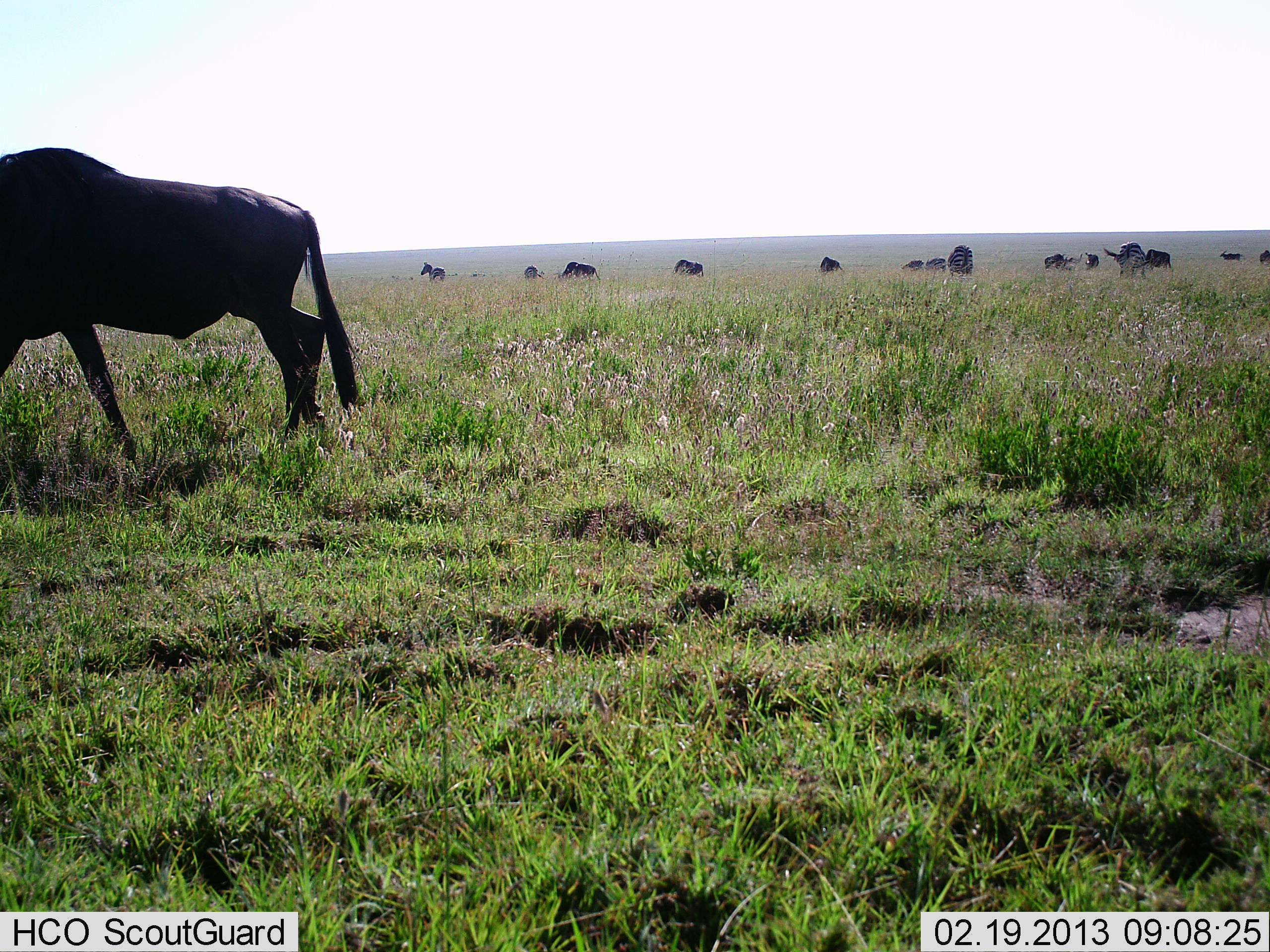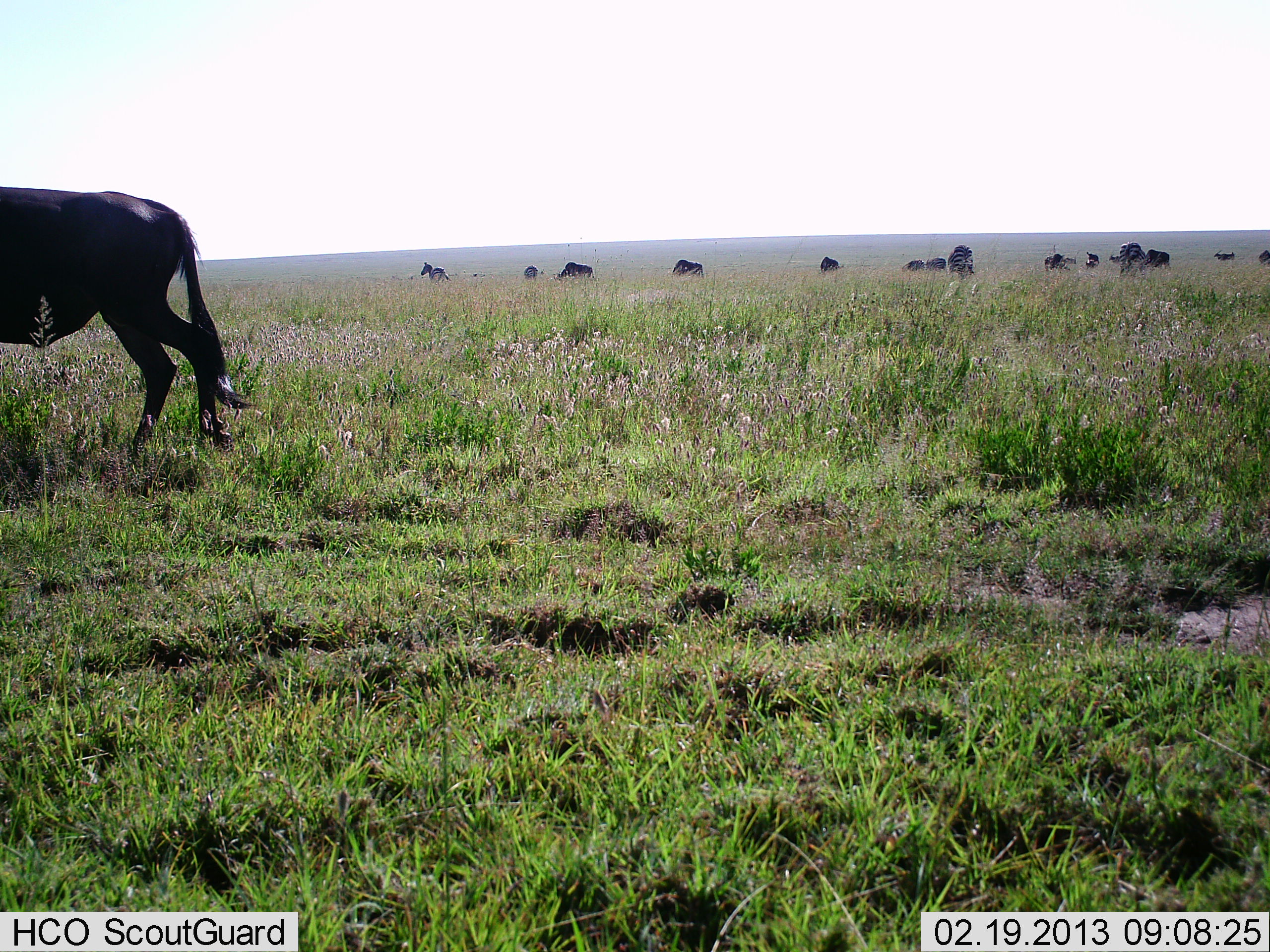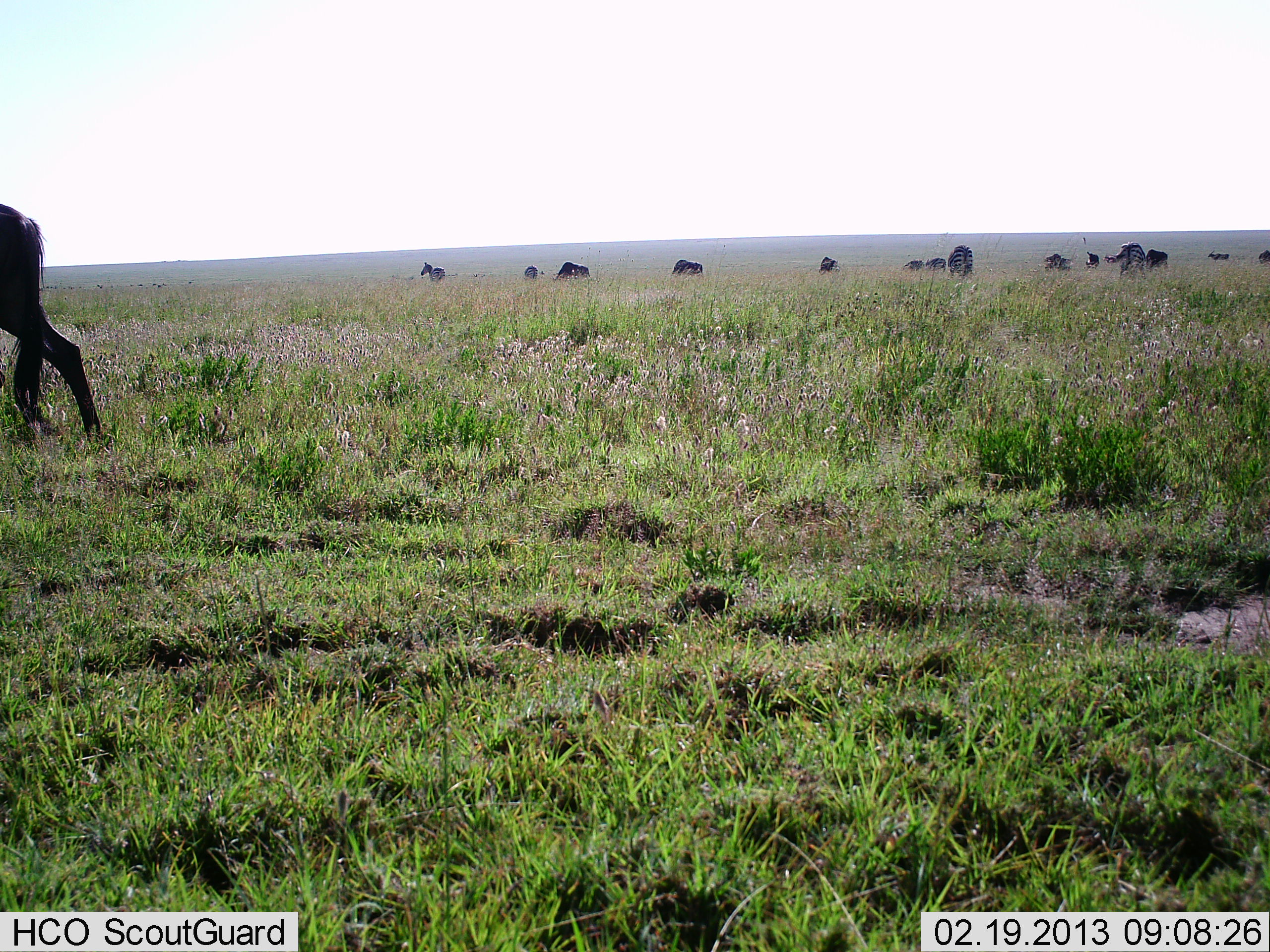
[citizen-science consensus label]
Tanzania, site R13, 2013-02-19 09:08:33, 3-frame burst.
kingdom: Animalia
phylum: Chordata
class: Mammalia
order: Artiodactyla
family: Bovidae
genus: Connochaetes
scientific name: Connochaetes taurinus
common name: blue wildebeest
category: wildebeest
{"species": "wildebeest (blue wildebeest) (Connochaetes taurinus)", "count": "11-50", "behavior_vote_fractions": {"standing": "37%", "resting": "4%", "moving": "67%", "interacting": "0%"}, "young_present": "0%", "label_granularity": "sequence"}